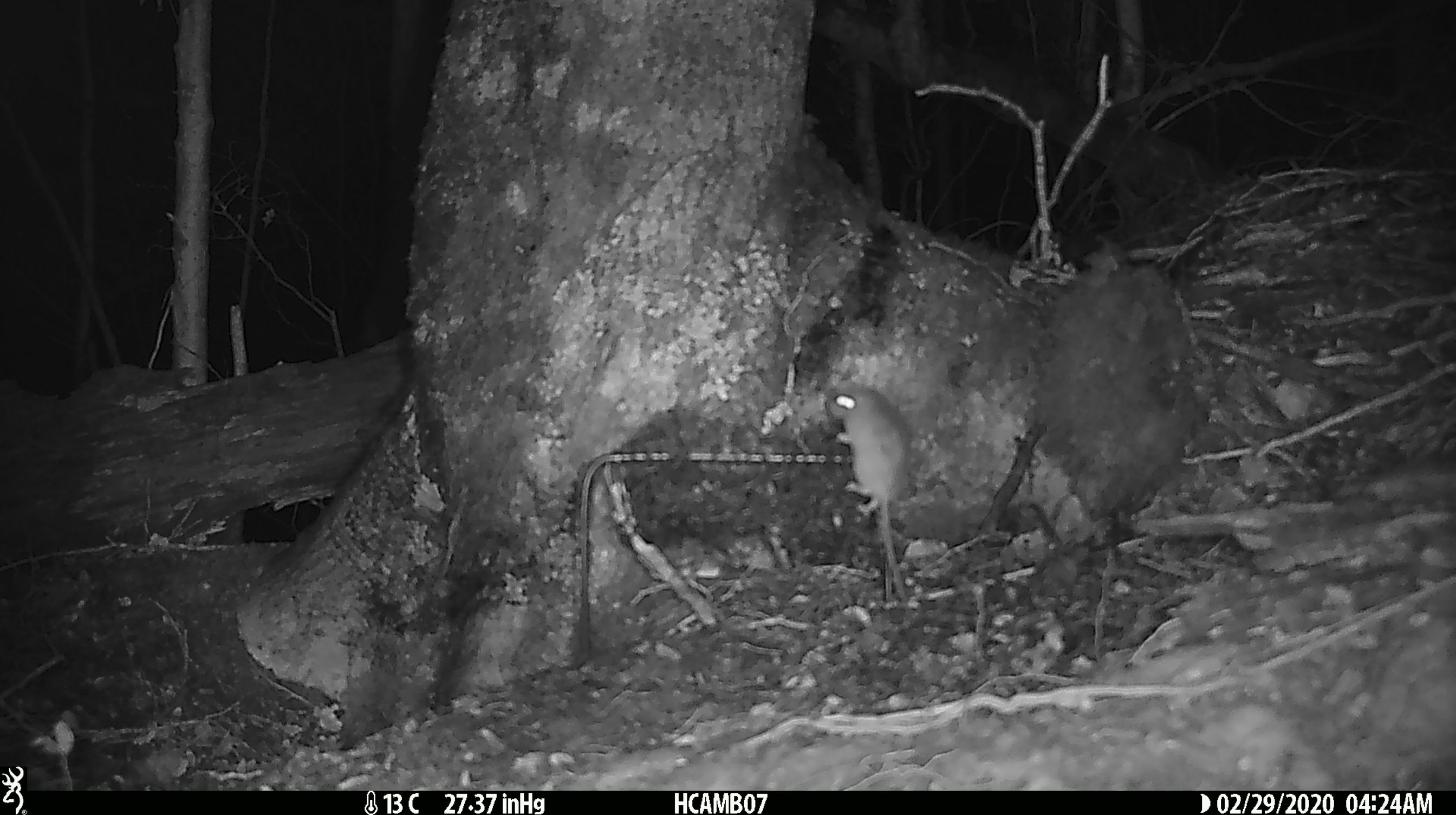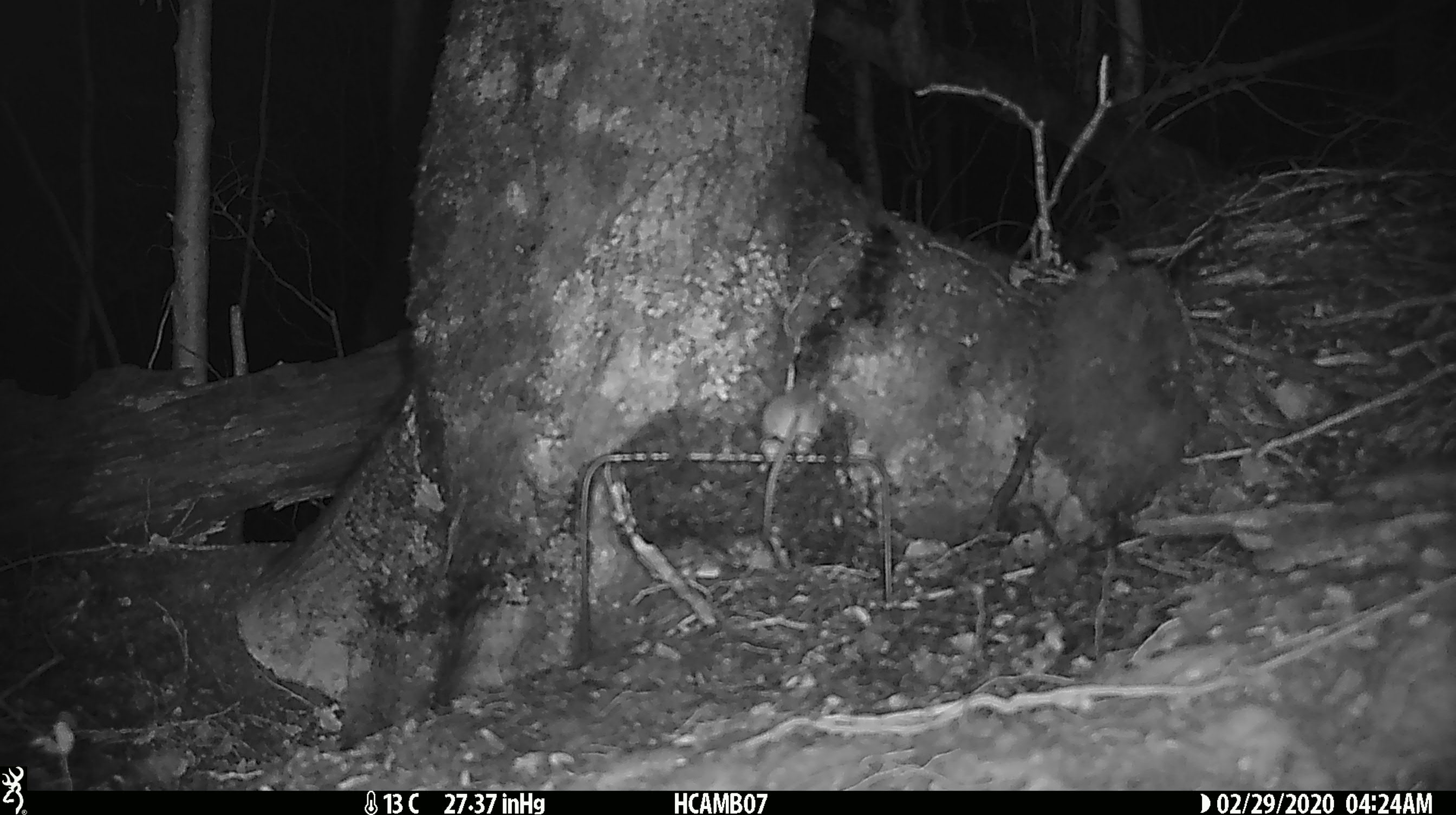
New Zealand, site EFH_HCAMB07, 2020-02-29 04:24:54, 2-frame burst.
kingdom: Animalia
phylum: Chordata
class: Mammalia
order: Rodentia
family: Muridae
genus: Mus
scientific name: Mus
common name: mouse